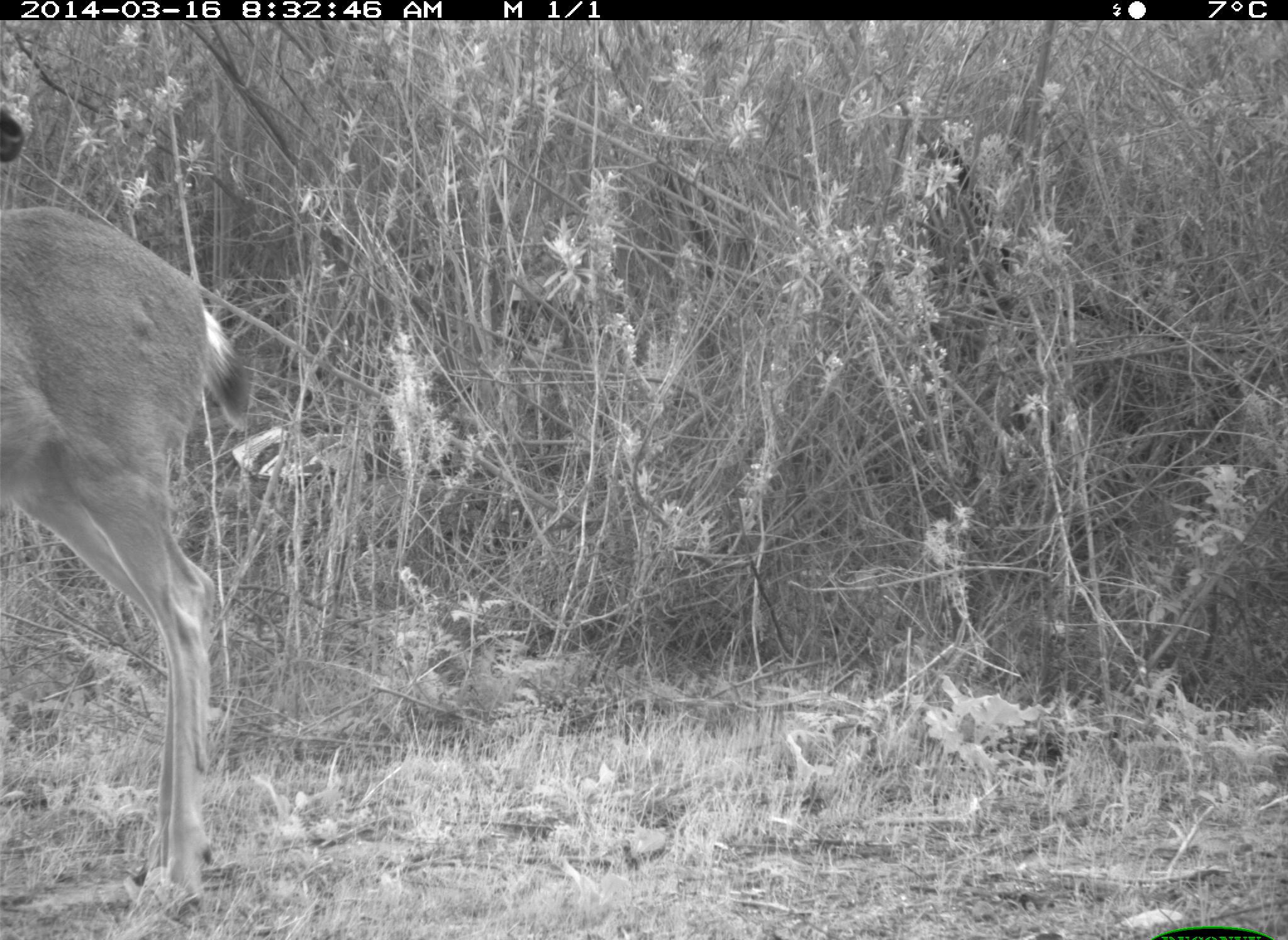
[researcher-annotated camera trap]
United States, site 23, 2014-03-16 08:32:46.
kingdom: Animalia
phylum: Chordata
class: Mammalia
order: Artiodactyla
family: Cervidae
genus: Odocoileus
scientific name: Odocoileus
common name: deer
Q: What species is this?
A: Deer (Odocoileus).